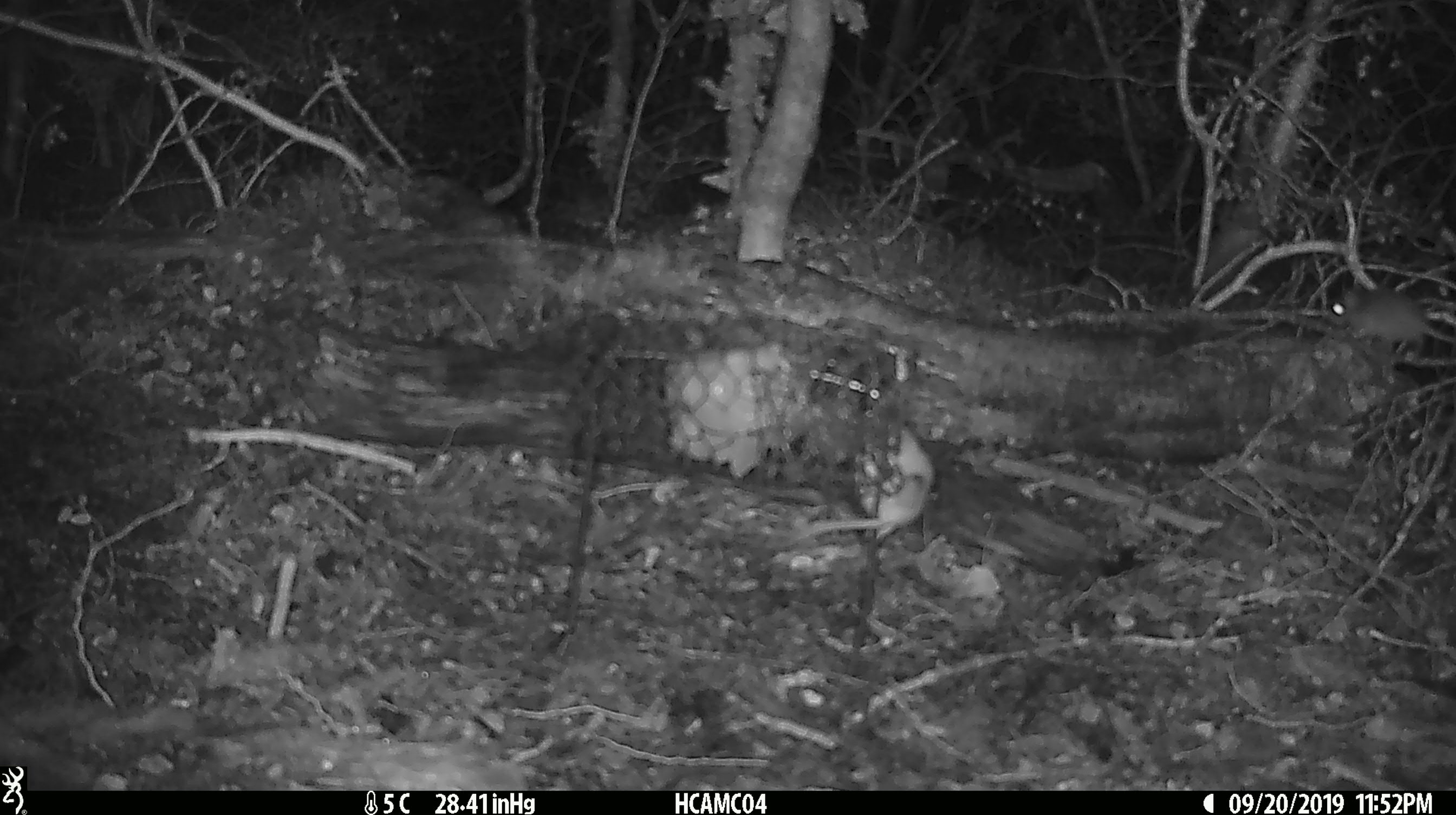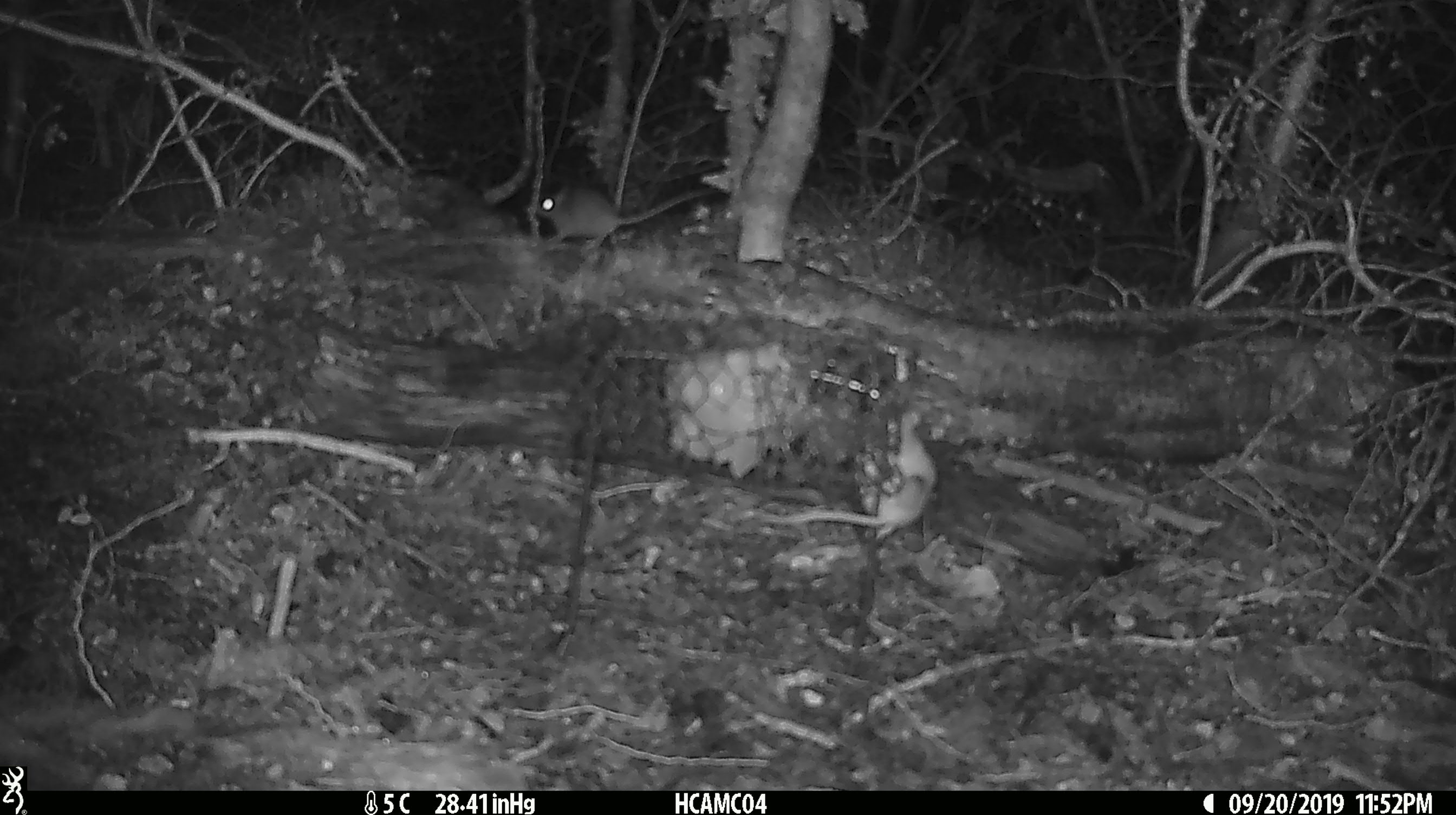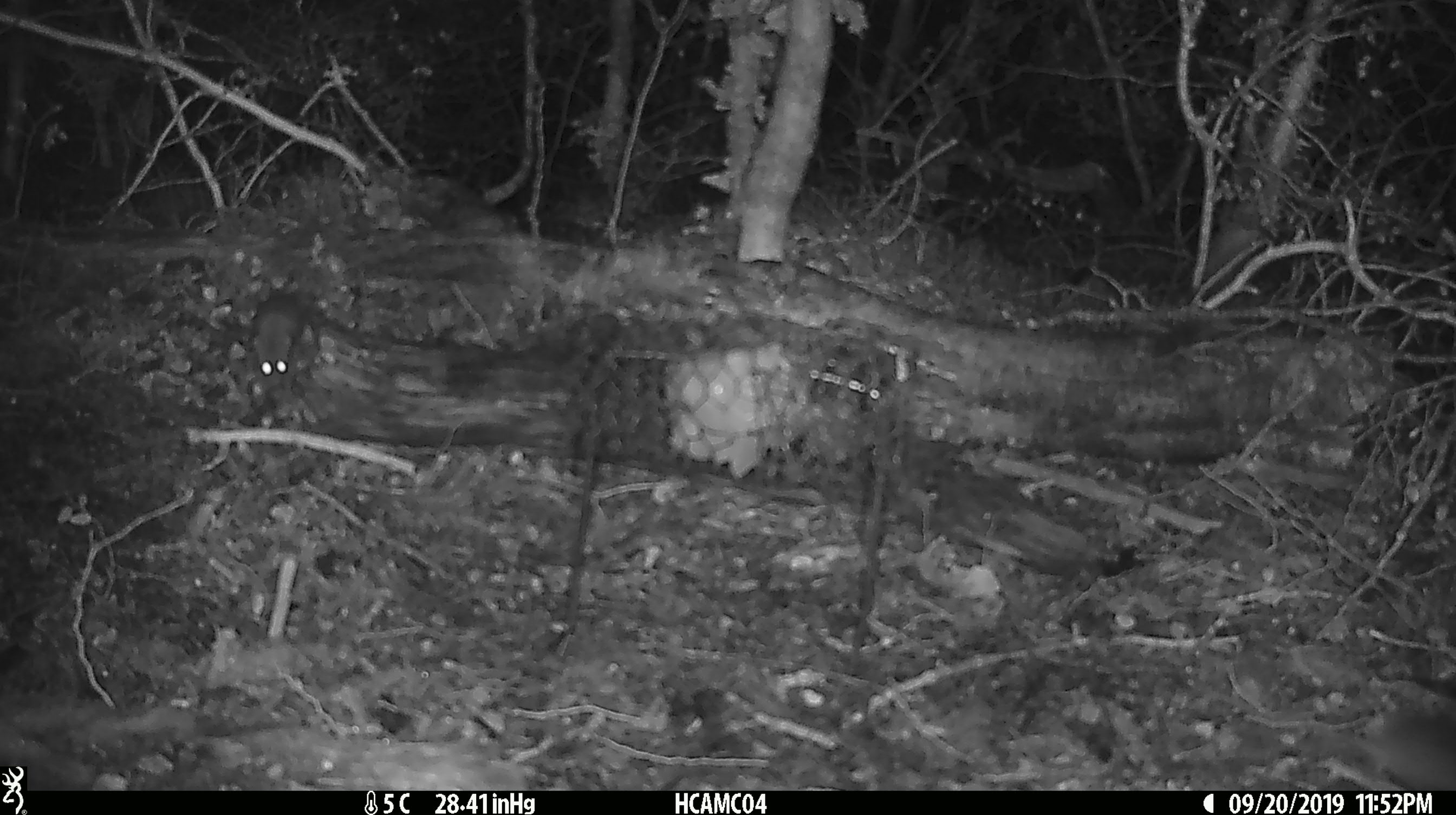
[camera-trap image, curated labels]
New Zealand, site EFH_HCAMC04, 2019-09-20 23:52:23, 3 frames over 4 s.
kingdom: Animalia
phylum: Chordata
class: Mammalia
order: Rodentia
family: Muridae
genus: Mus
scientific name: Mus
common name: mouse